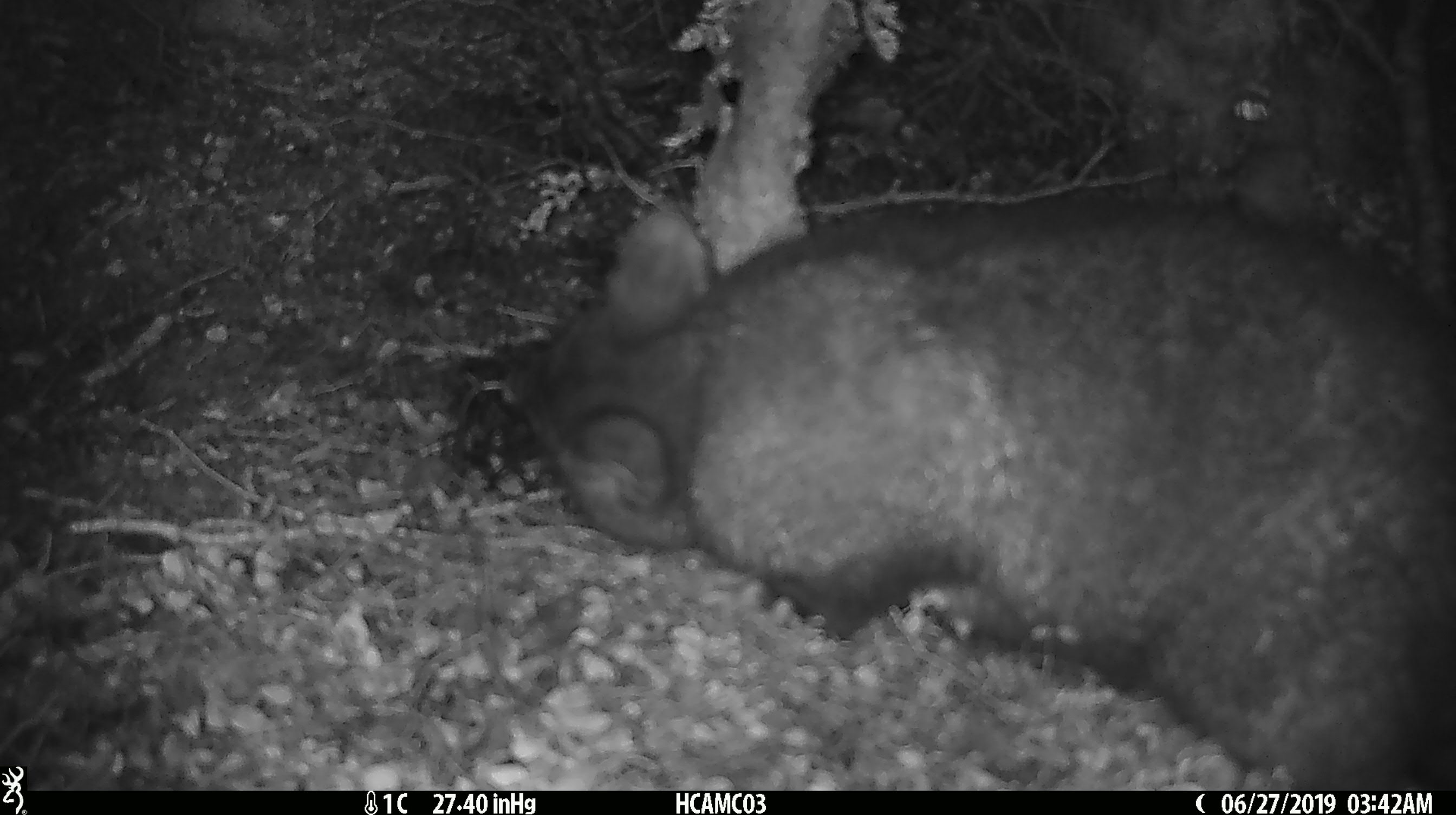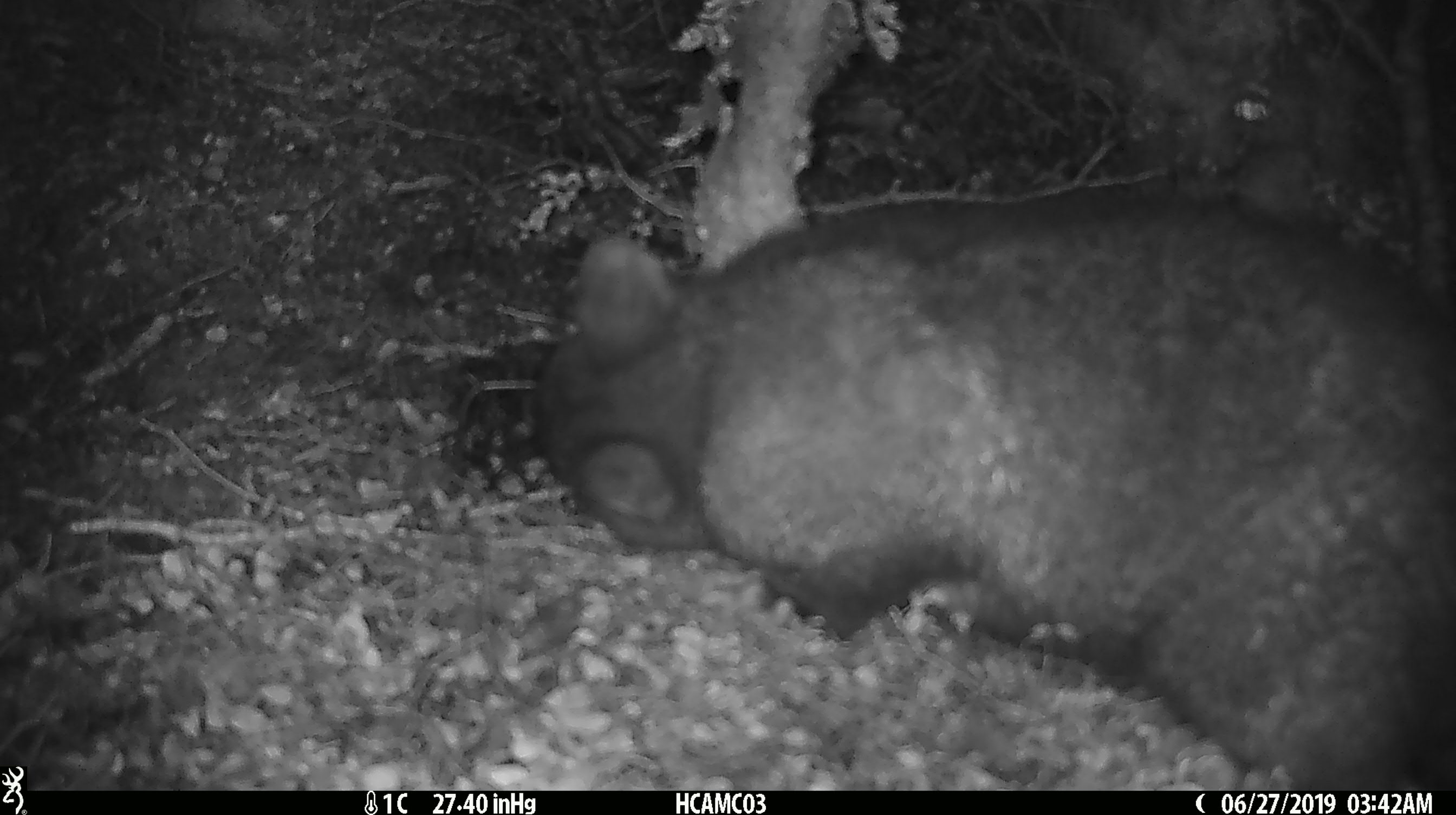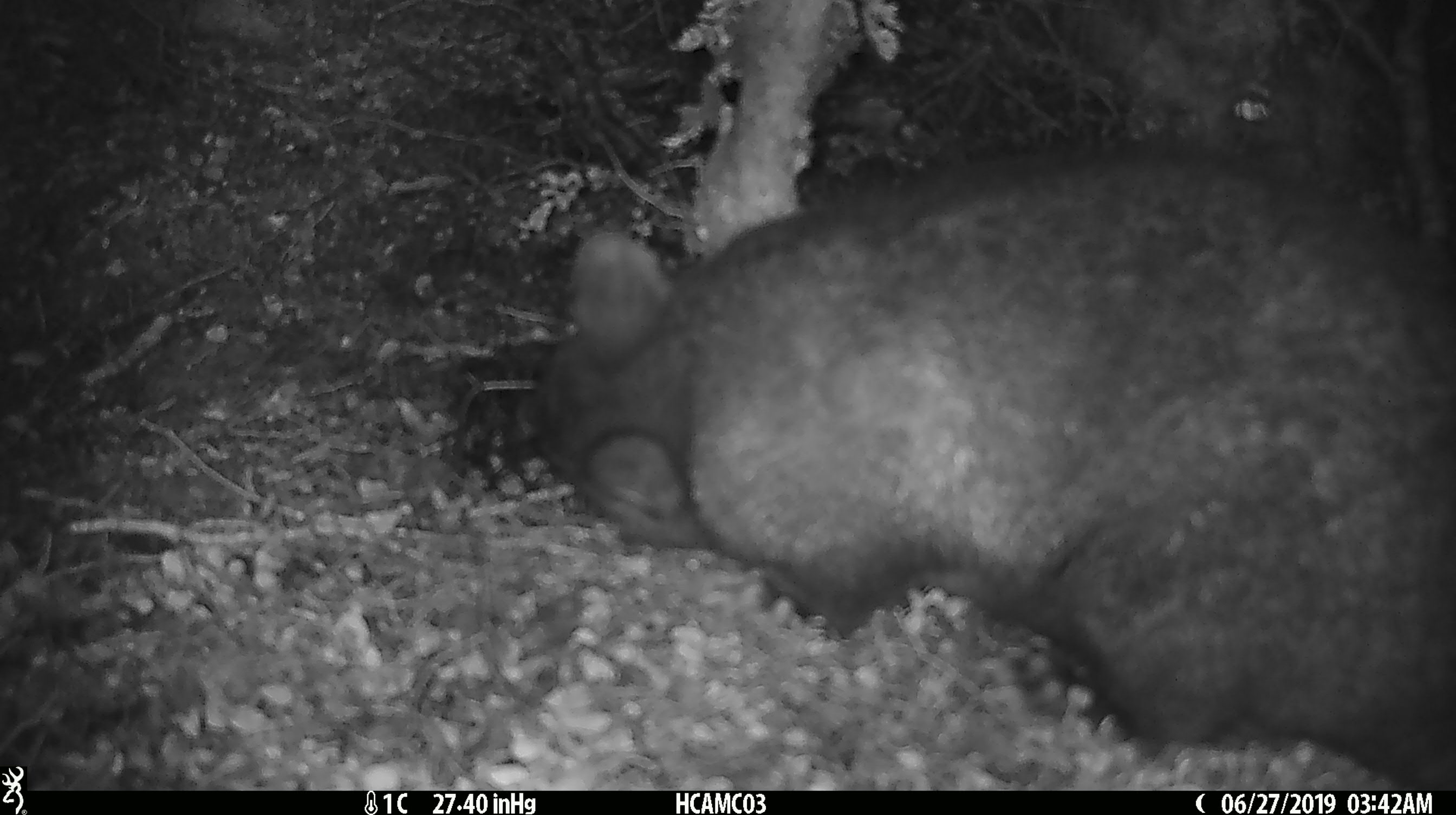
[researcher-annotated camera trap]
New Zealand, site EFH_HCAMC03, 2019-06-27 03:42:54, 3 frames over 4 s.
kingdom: Animalia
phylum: Chordata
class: Mammalia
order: Diprotodontia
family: Phalangeridae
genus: Trichosurus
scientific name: Trichosurus vulpecula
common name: common brushtail possum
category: possum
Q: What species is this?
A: Possum (common brushtail possum) (Trichosurus vulpecula).